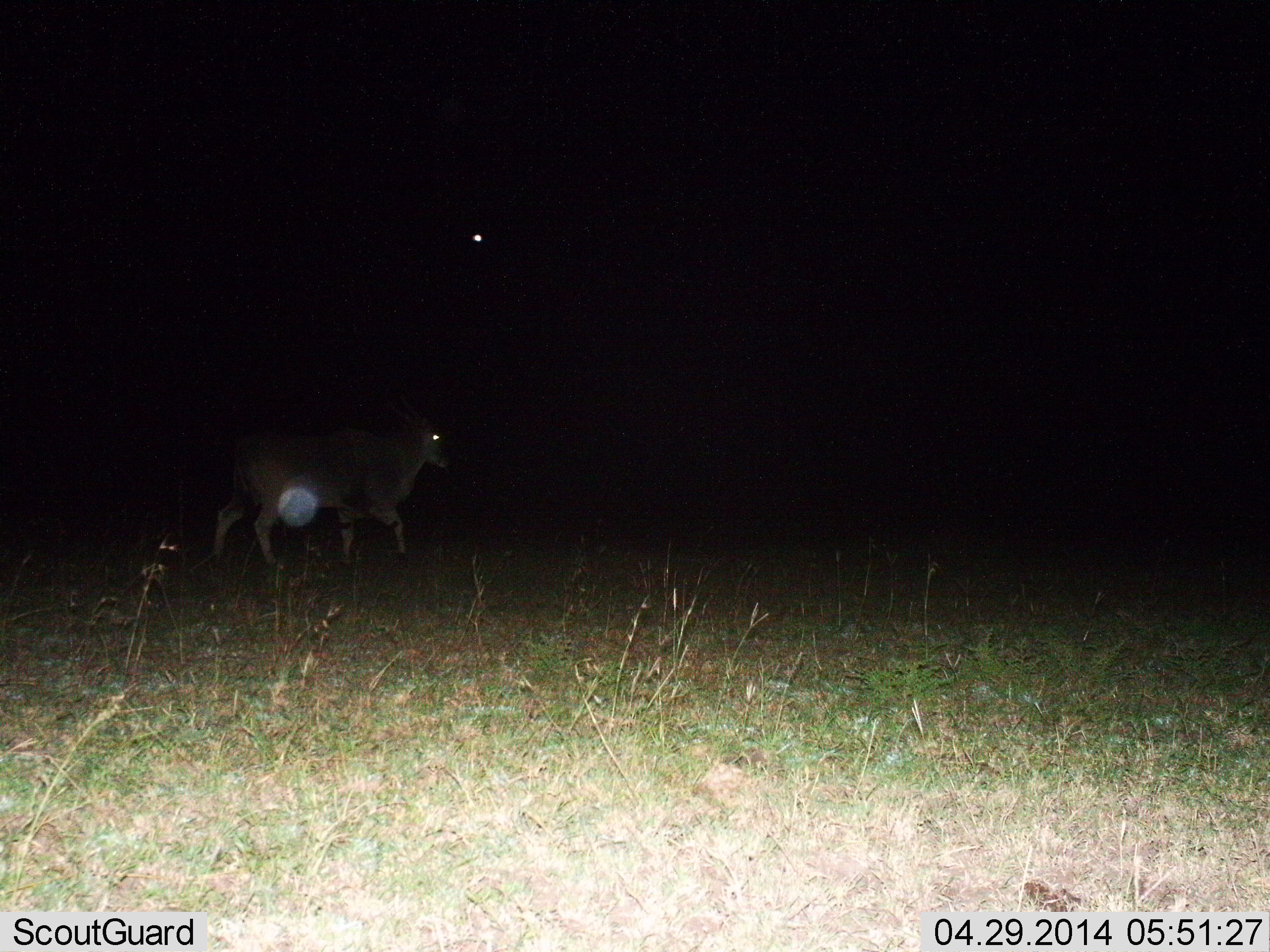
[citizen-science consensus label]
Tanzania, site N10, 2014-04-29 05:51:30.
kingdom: Animalia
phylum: Chordata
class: Mammalia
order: Artiodactyla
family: Bovidae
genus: Tragelaphus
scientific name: Tragelaphus oryx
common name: eland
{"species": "eland (Tragelaphus oryx)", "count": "1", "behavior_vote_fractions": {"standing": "10%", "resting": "0%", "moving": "90%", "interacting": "0%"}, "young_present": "0%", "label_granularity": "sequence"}